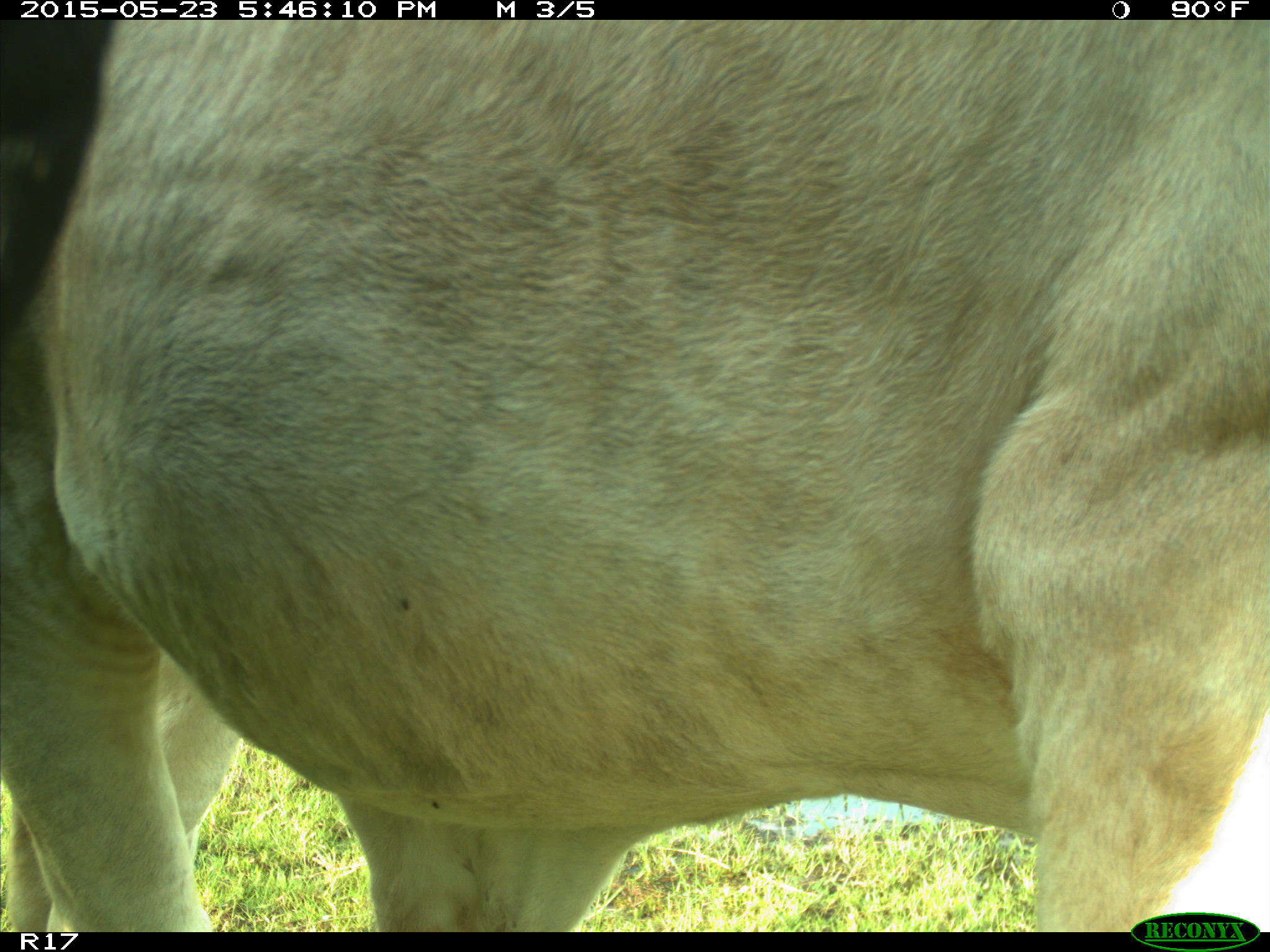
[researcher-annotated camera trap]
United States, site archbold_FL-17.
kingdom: Animalia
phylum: Chordata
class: Mammalia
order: Artiodactyla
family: Bovidae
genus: Bos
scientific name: Bos taurus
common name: domestic cow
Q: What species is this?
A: Bos taurus (domestic cow).